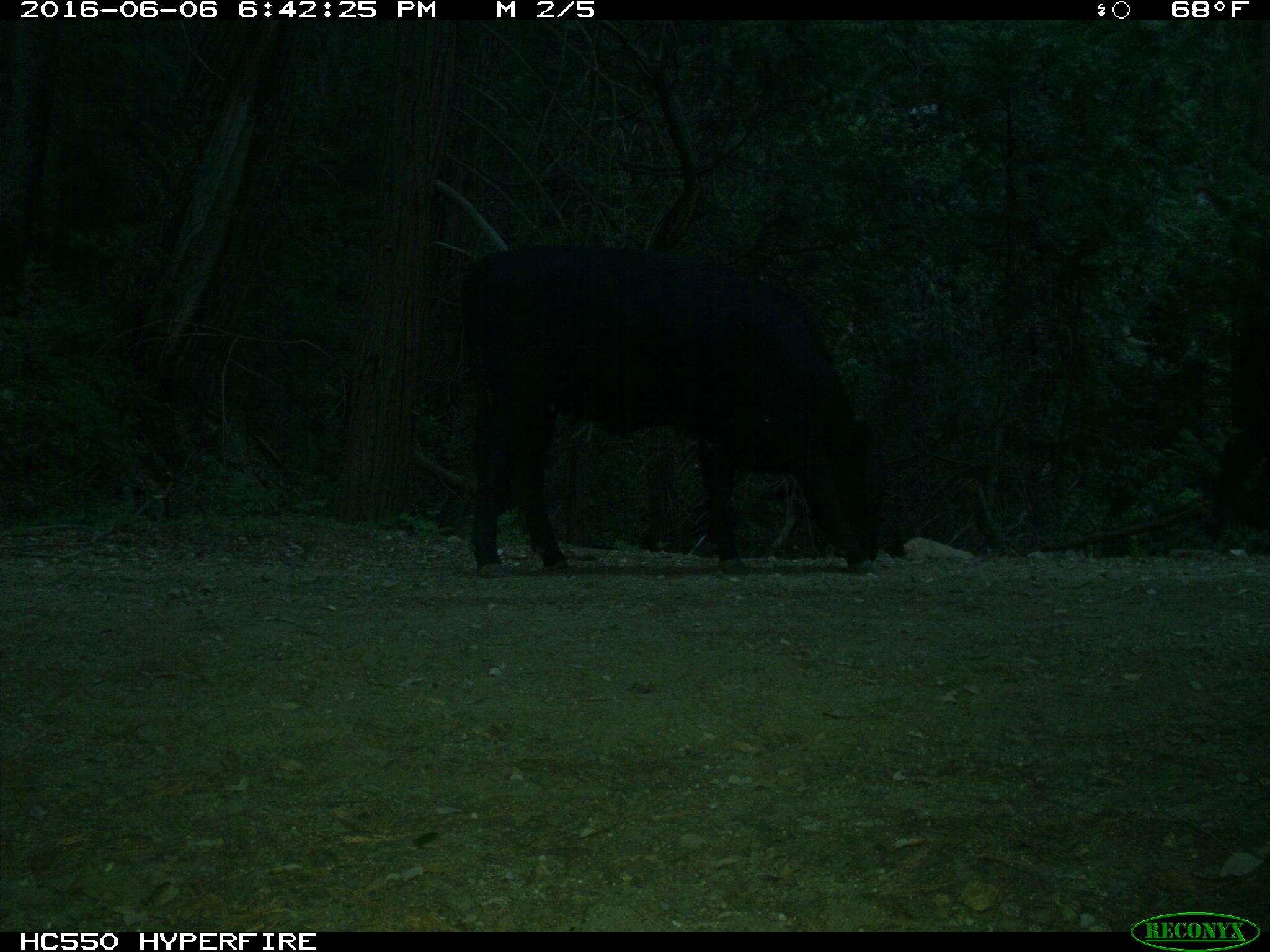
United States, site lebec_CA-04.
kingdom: Animalia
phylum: Chordata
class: Mammalia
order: Artiodactyla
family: Bovidae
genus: Bos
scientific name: Bos taurus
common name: domestic cow